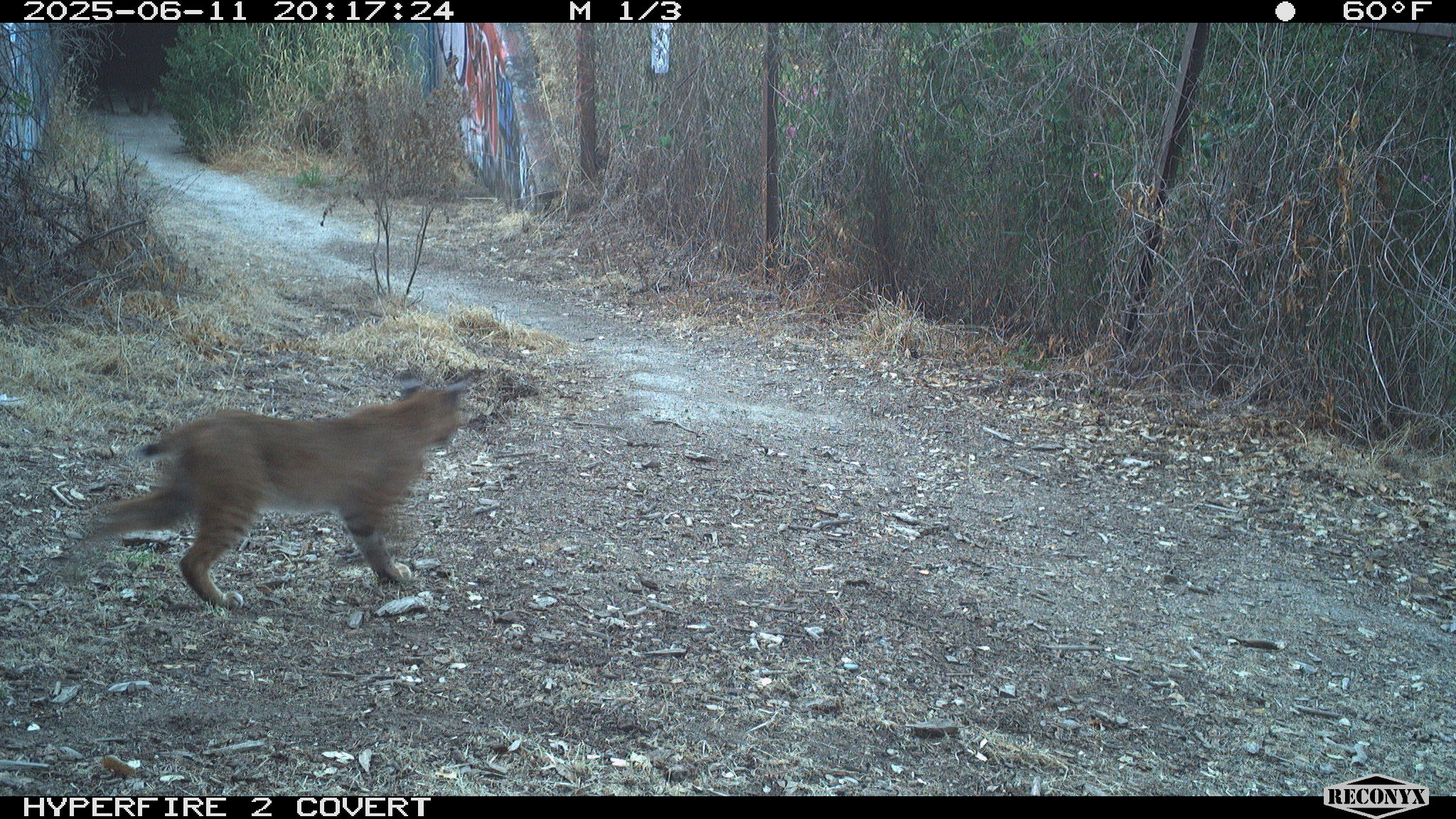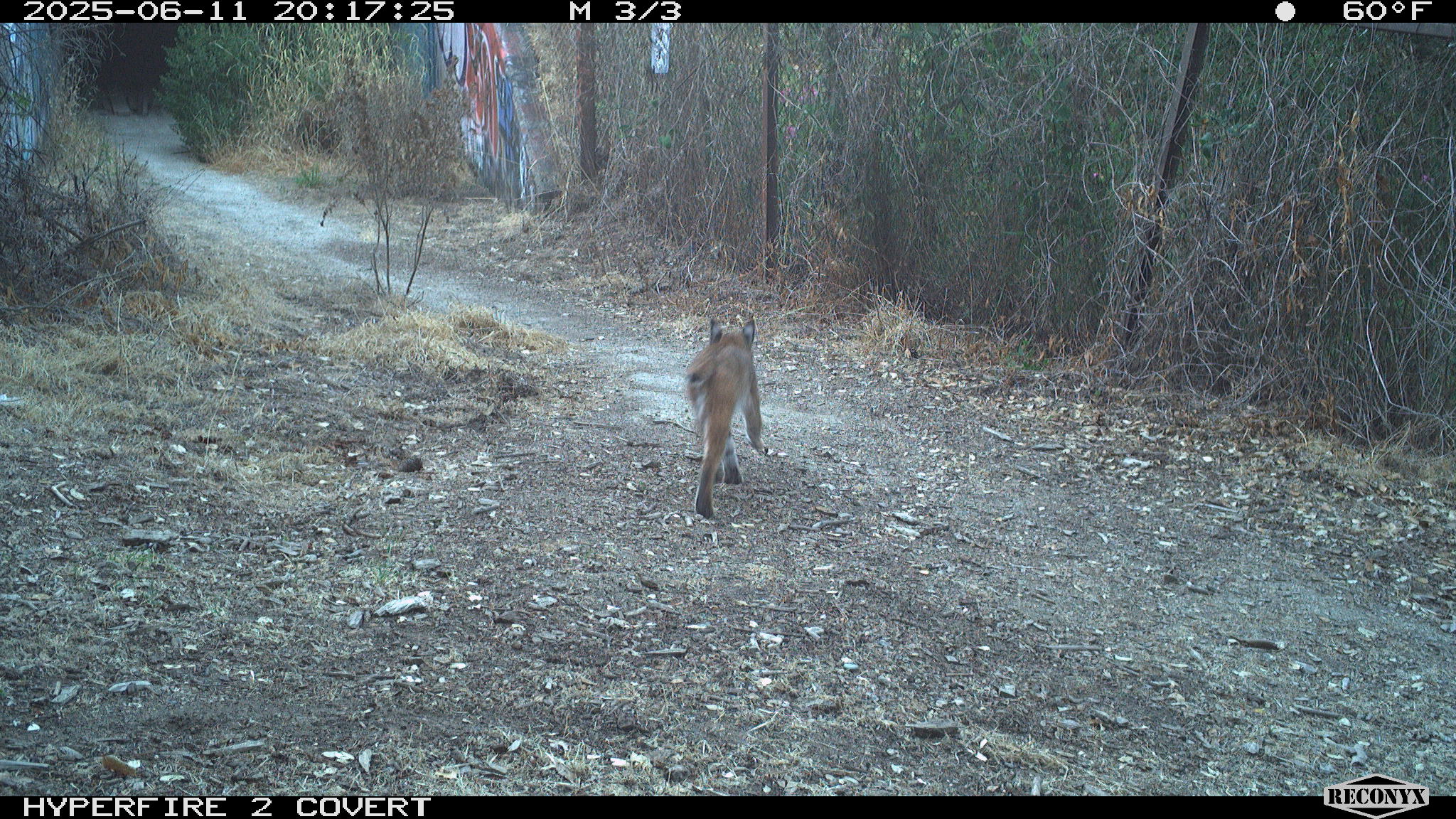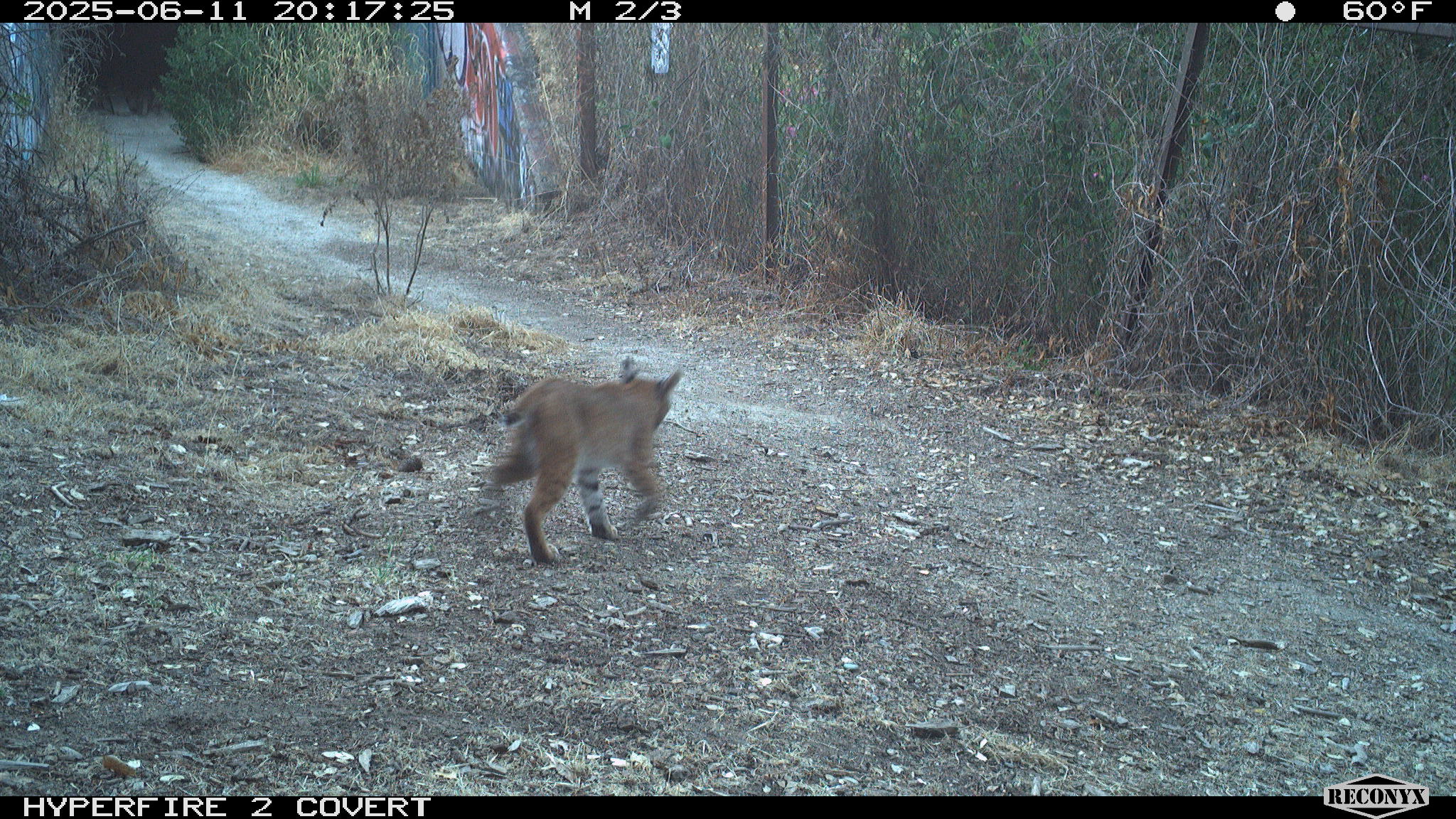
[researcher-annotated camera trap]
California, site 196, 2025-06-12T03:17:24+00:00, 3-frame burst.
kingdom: Animalia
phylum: Chordata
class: Mammalia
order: Carnivora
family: Felidae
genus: Lynx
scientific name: Lynx rufus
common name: bobcat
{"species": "bobcat (Lynx rufus)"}